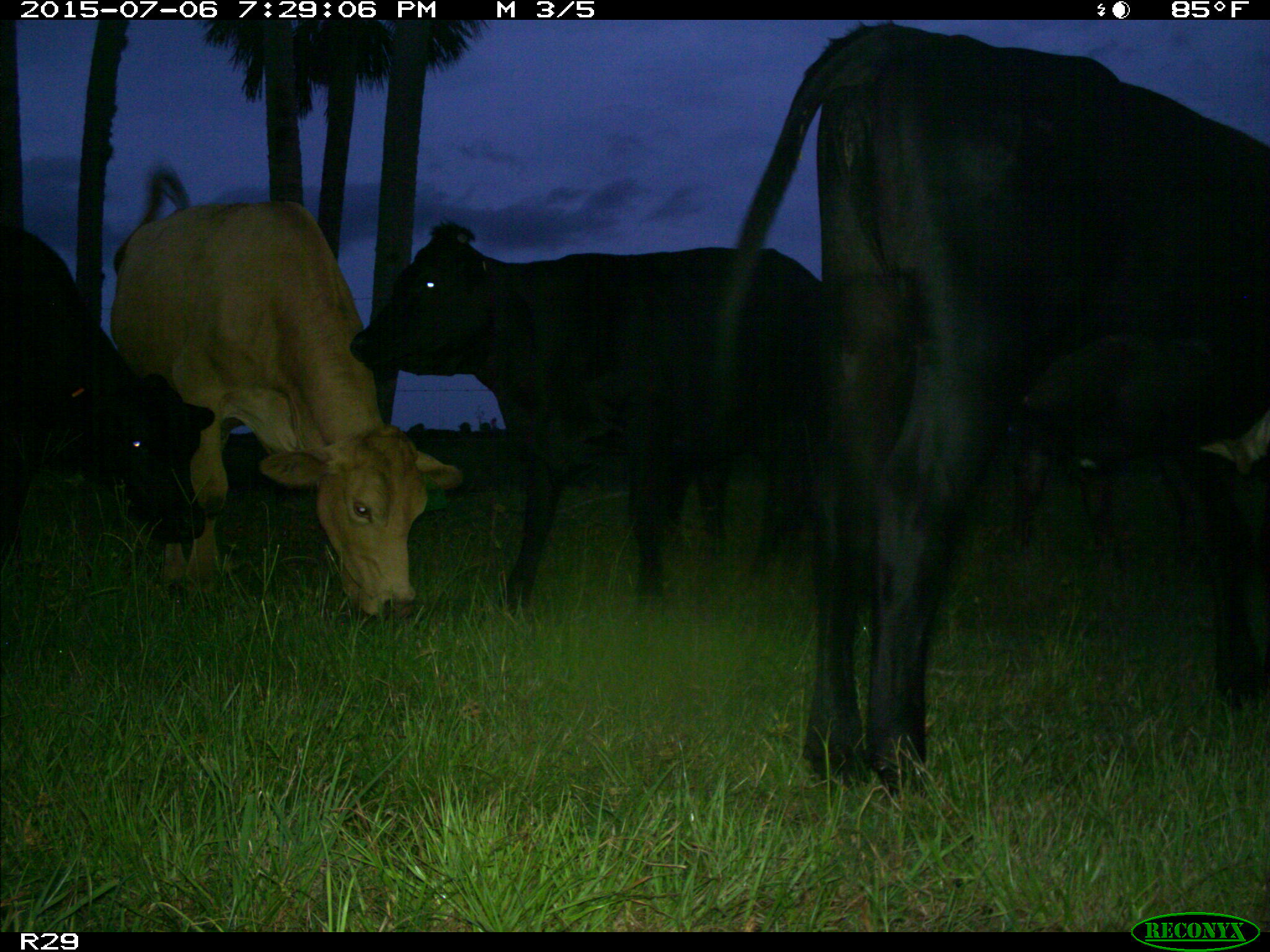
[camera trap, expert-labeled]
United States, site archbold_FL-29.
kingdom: Animalia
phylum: Chordata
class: Mammalia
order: Artiodactyla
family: Bovidae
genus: Bos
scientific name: Bos taurus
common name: domestic cow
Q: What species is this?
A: Bos taurus (domestic cow).